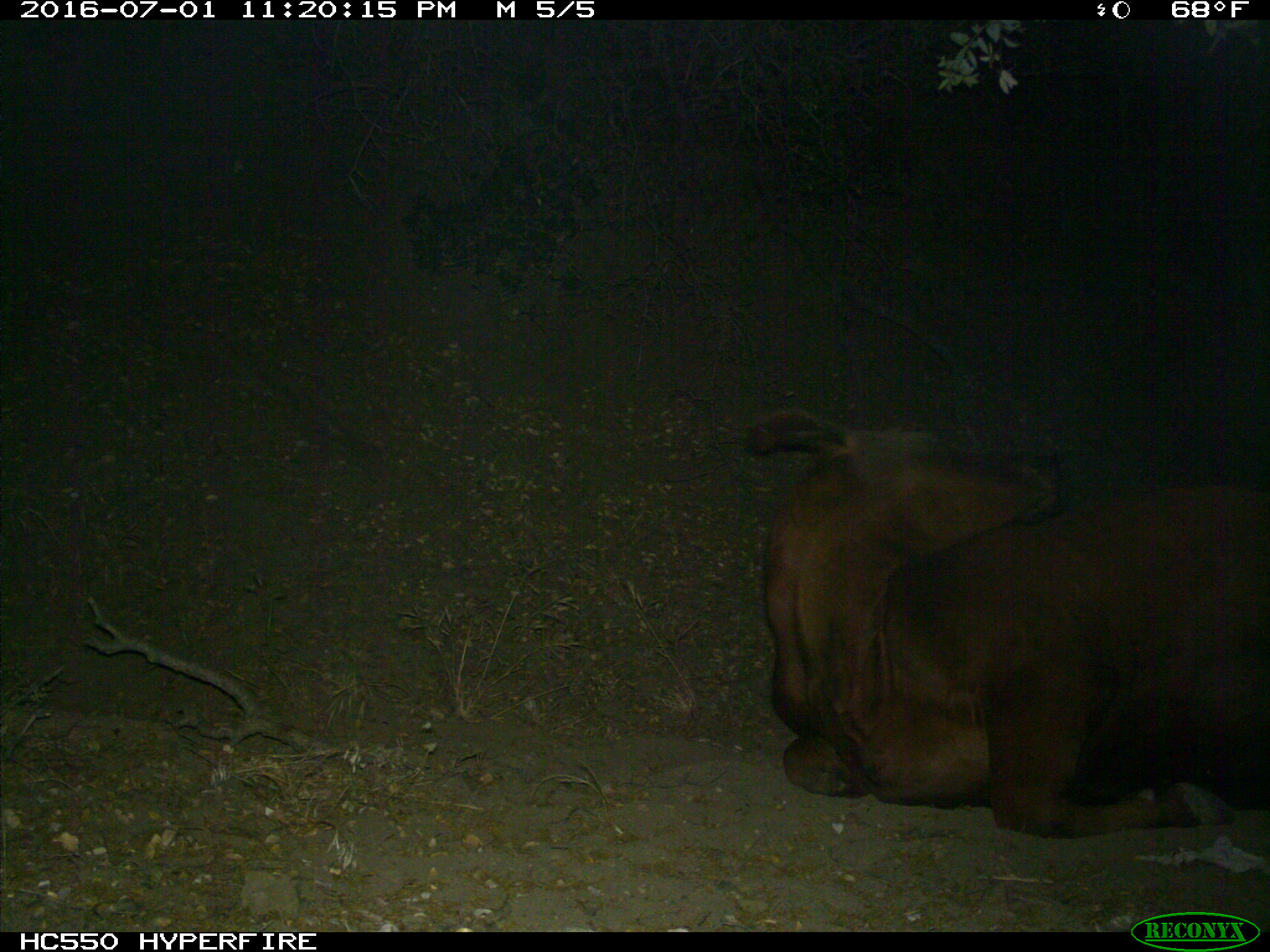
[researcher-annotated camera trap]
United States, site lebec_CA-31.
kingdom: Animalia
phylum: Chordata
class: Mammalia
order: Artiodactyla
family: Bovidae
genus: Bos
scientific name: Bos taurus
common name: domestic cow